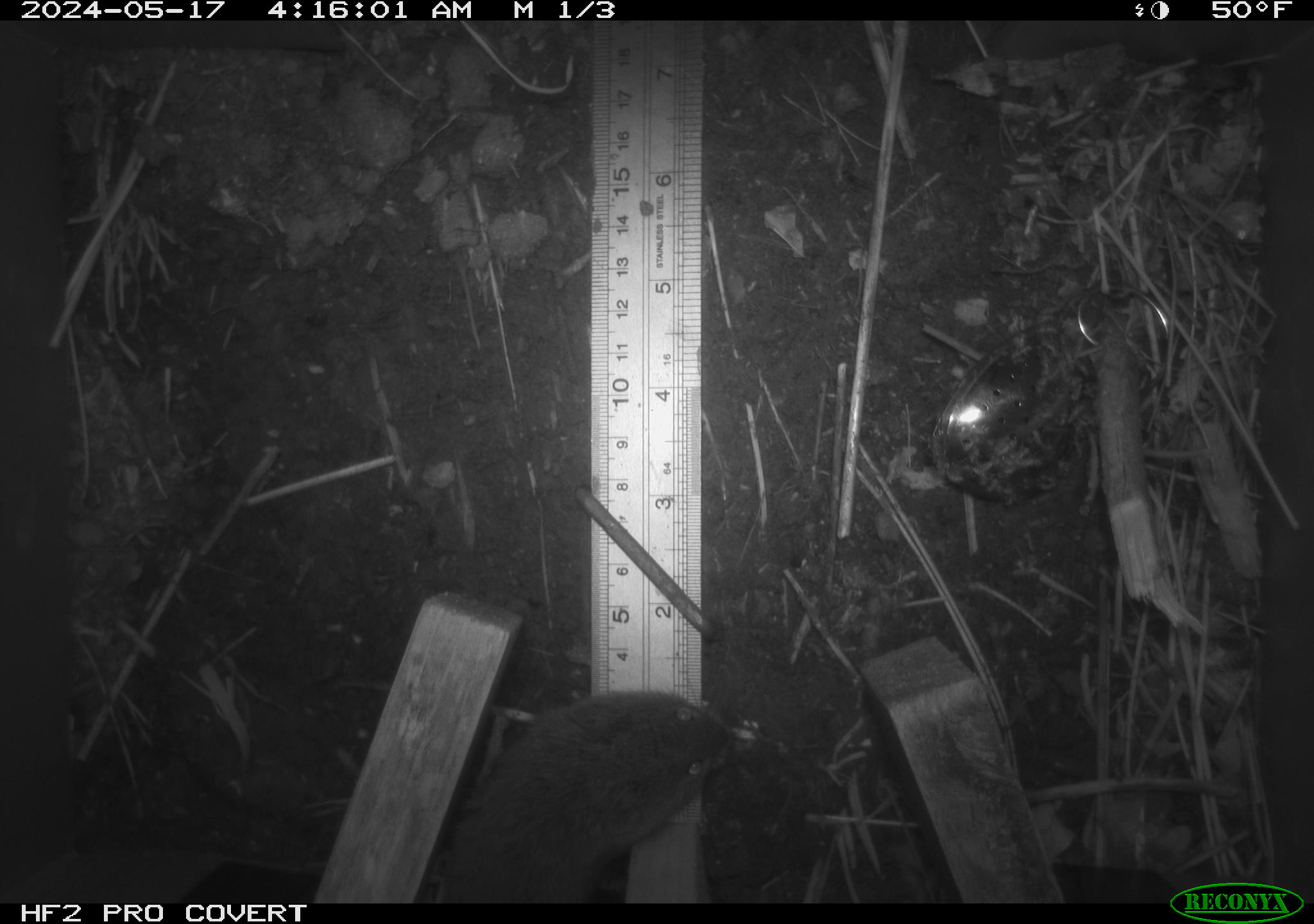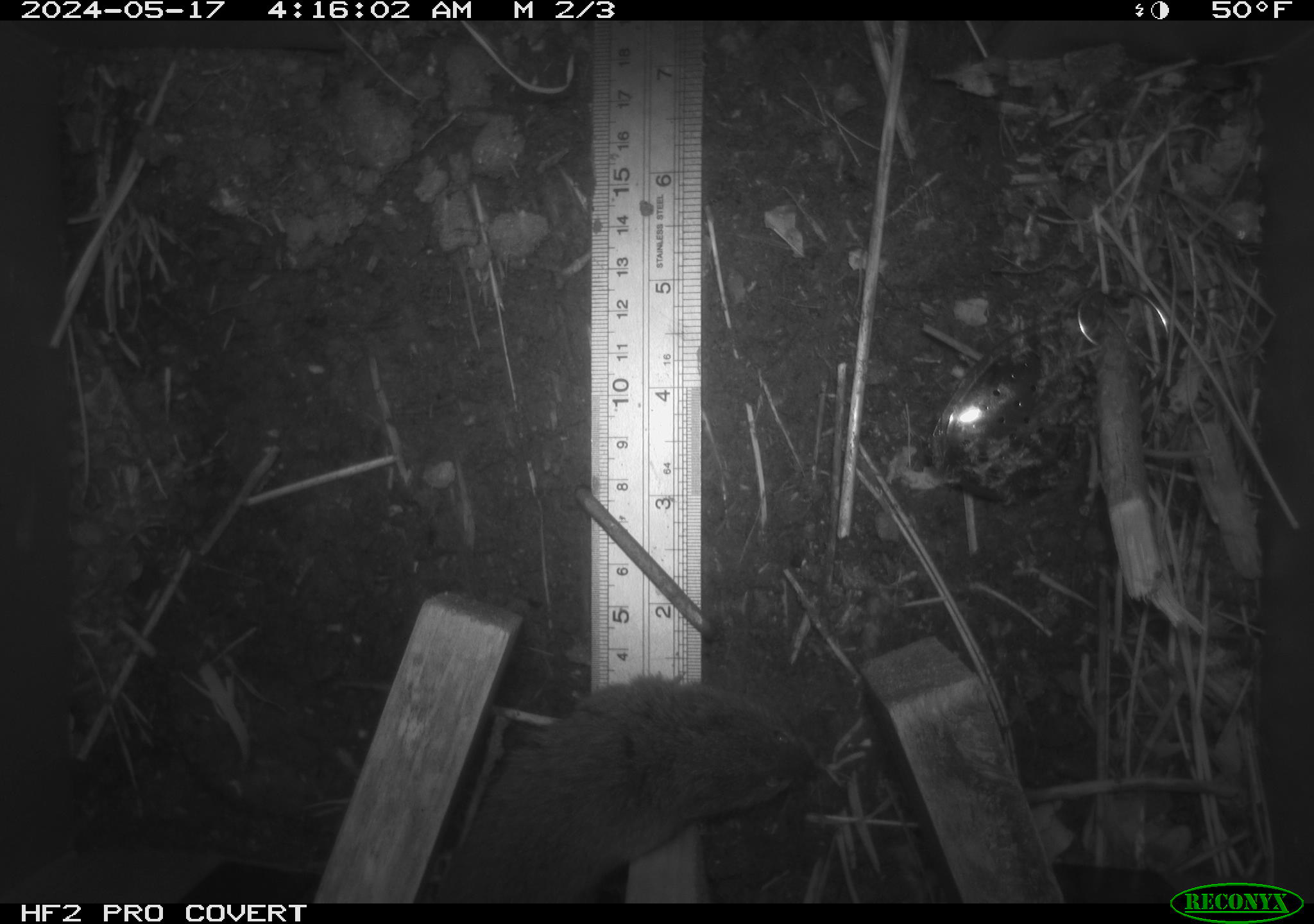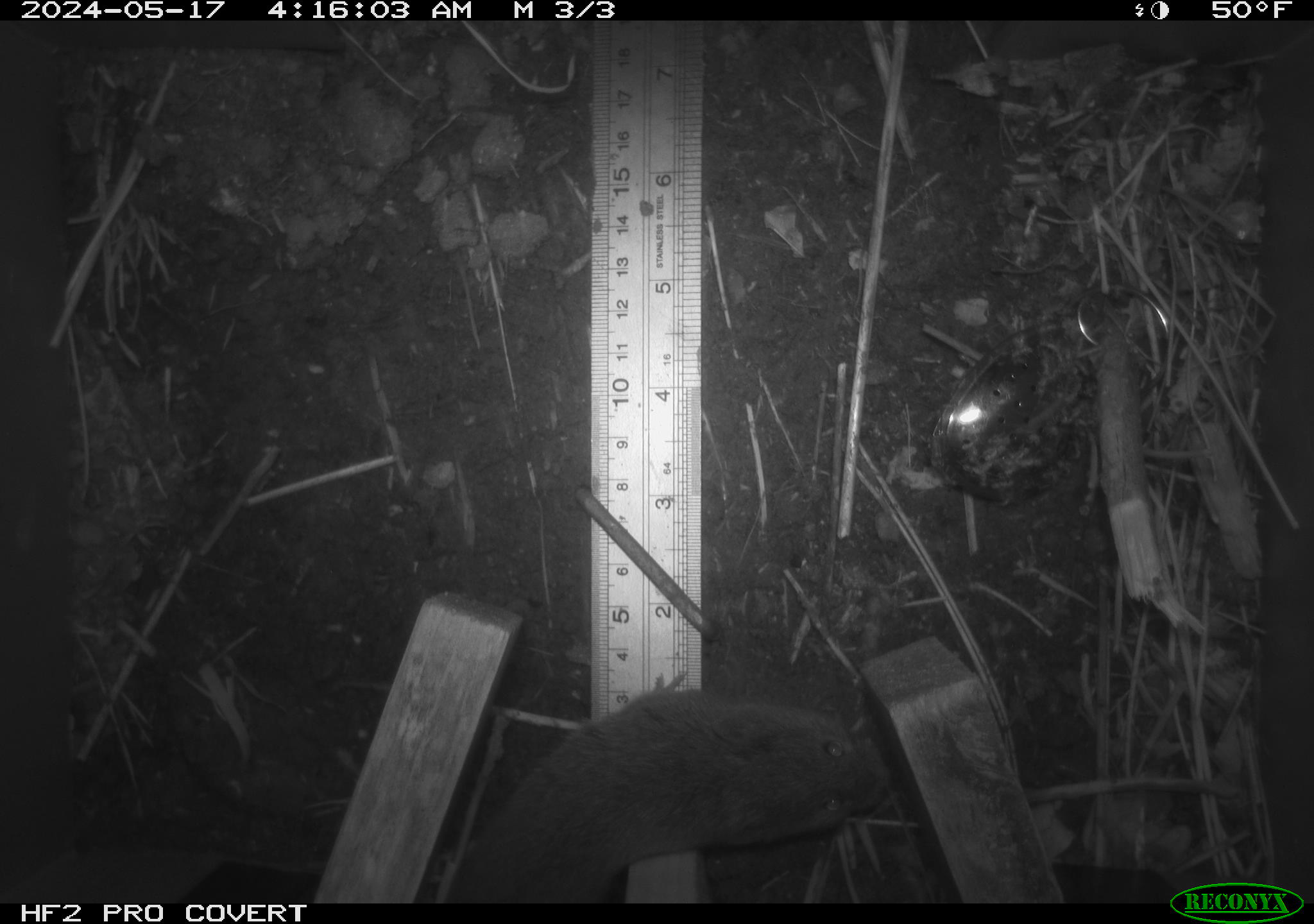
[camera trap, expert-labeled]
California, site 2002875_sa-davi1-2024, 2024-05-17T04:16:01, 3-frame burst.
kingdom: Animalia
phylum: Chordata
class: Mammalia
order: Rodentia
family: Cricetidae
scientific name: Arvicolinae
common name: voles, lemmings, and muskrats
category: arvicolinae subfamily